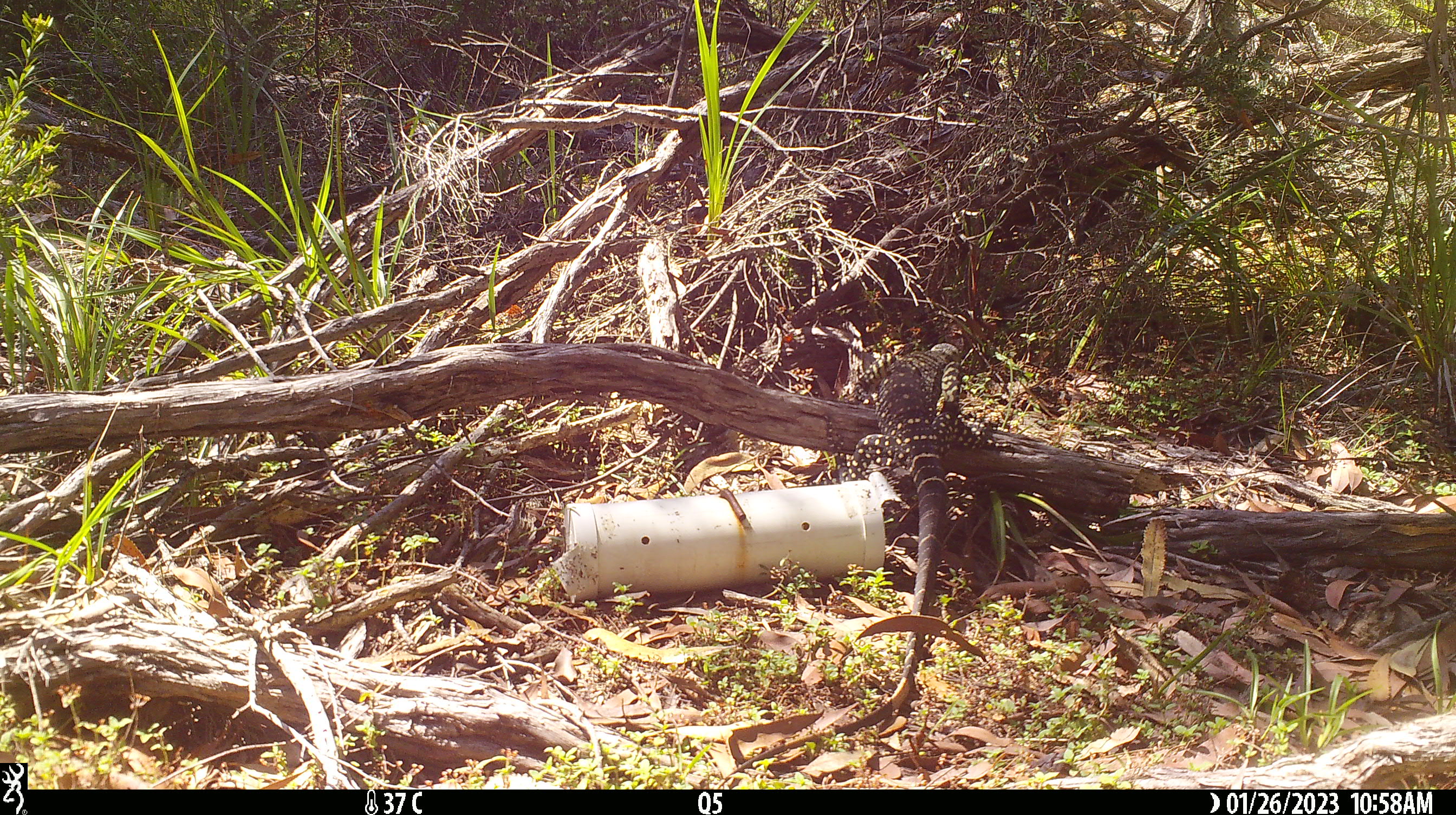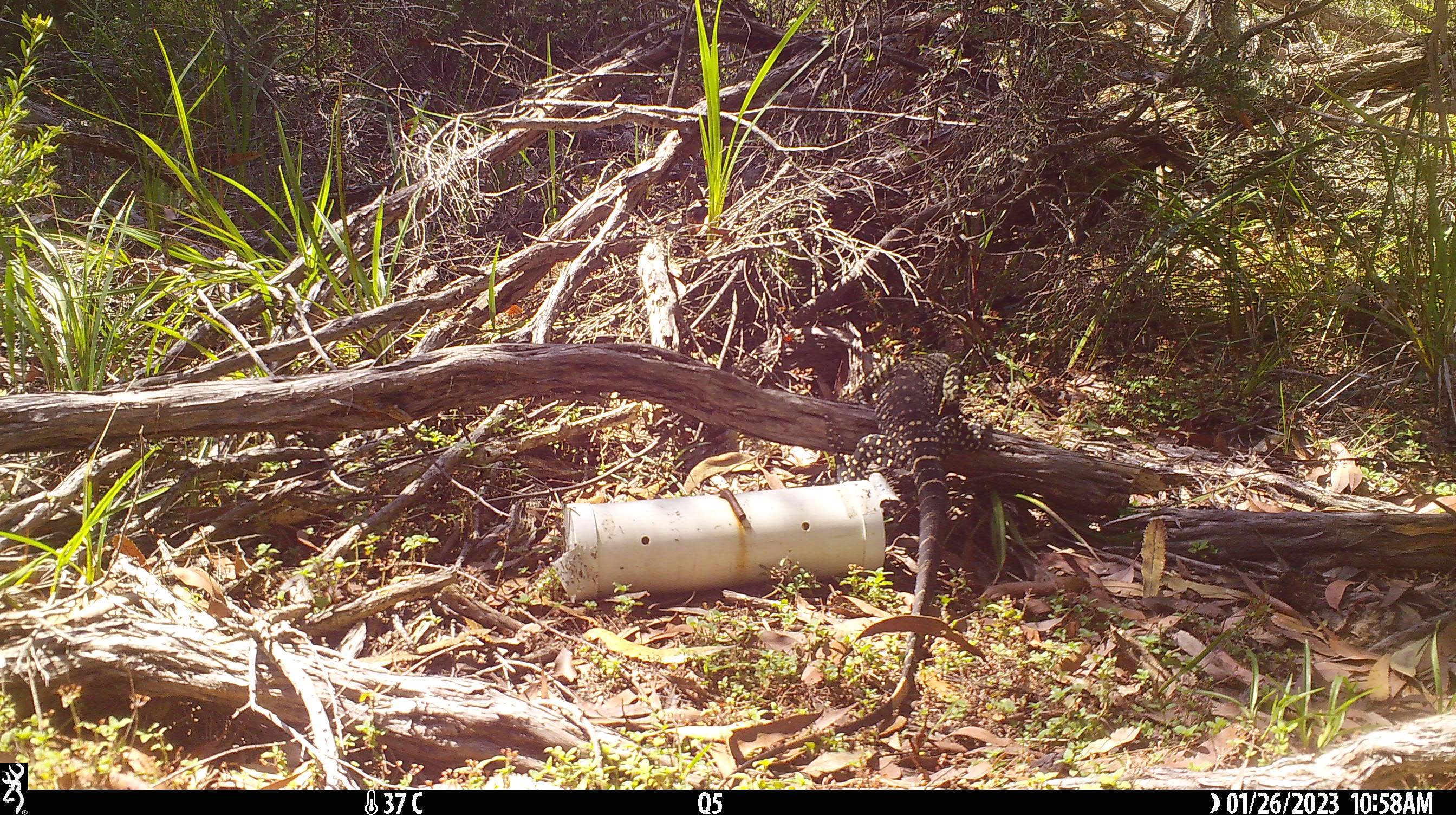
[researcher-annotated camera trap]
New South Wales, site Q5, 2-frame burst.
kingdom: Animalia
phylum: Chordata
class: Reptilia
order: Squamata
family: Varanidae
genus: Varanus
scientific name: Varanus varius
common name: lace monitor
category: goanna